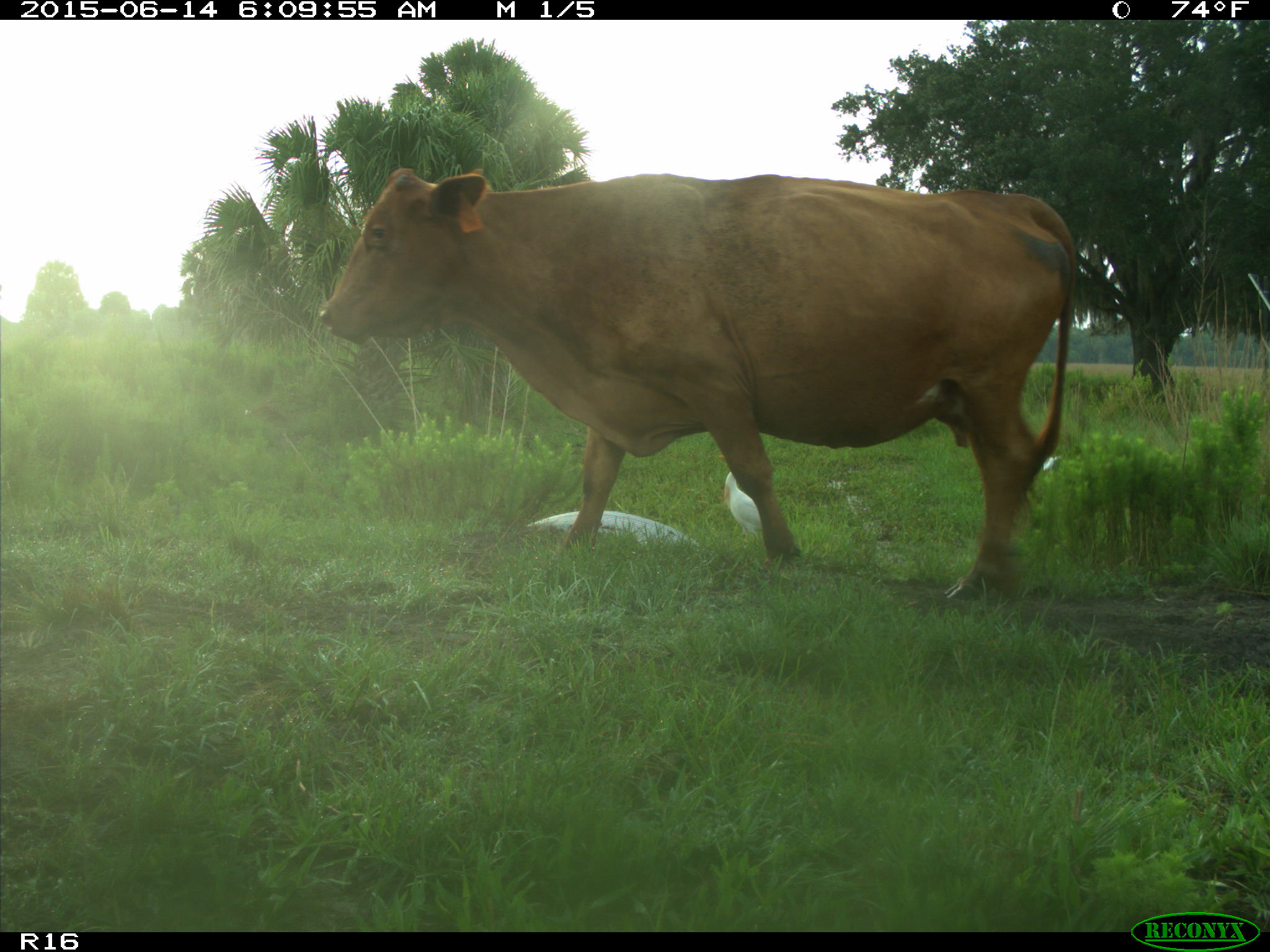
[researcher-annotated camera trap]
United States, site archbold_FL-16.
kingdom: Animalia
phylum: Chordata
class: Mammalia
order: Artiodactyla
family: Bovidae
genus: Bos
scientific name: Bos taurus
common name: domestic cow